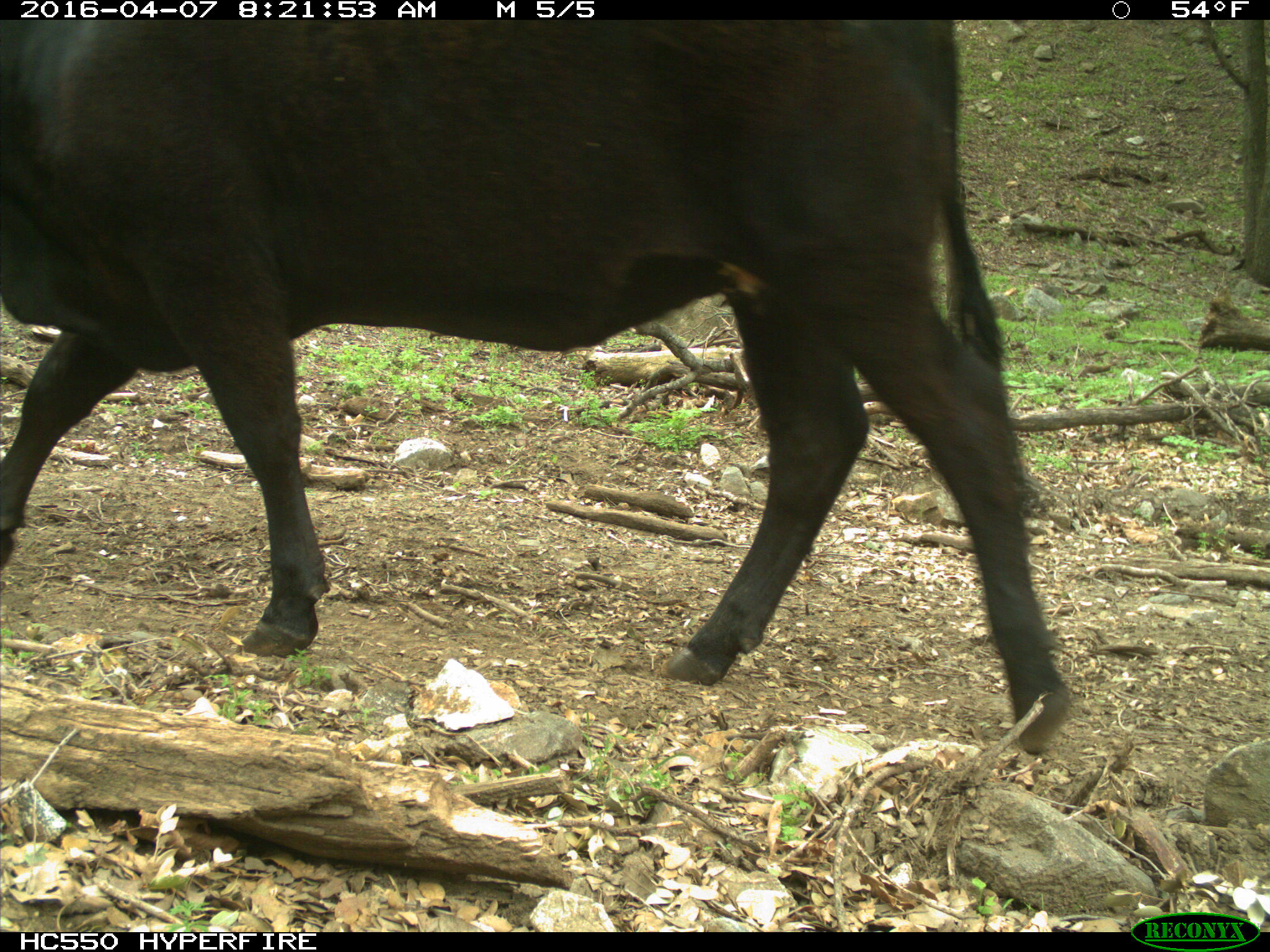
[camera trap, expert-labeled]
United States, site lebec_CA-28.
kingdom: Animalia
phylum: Chordata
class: Mammalia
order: Artiodactyla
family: Bovidae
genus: Bos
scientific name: Bos taurus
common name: domestic cow